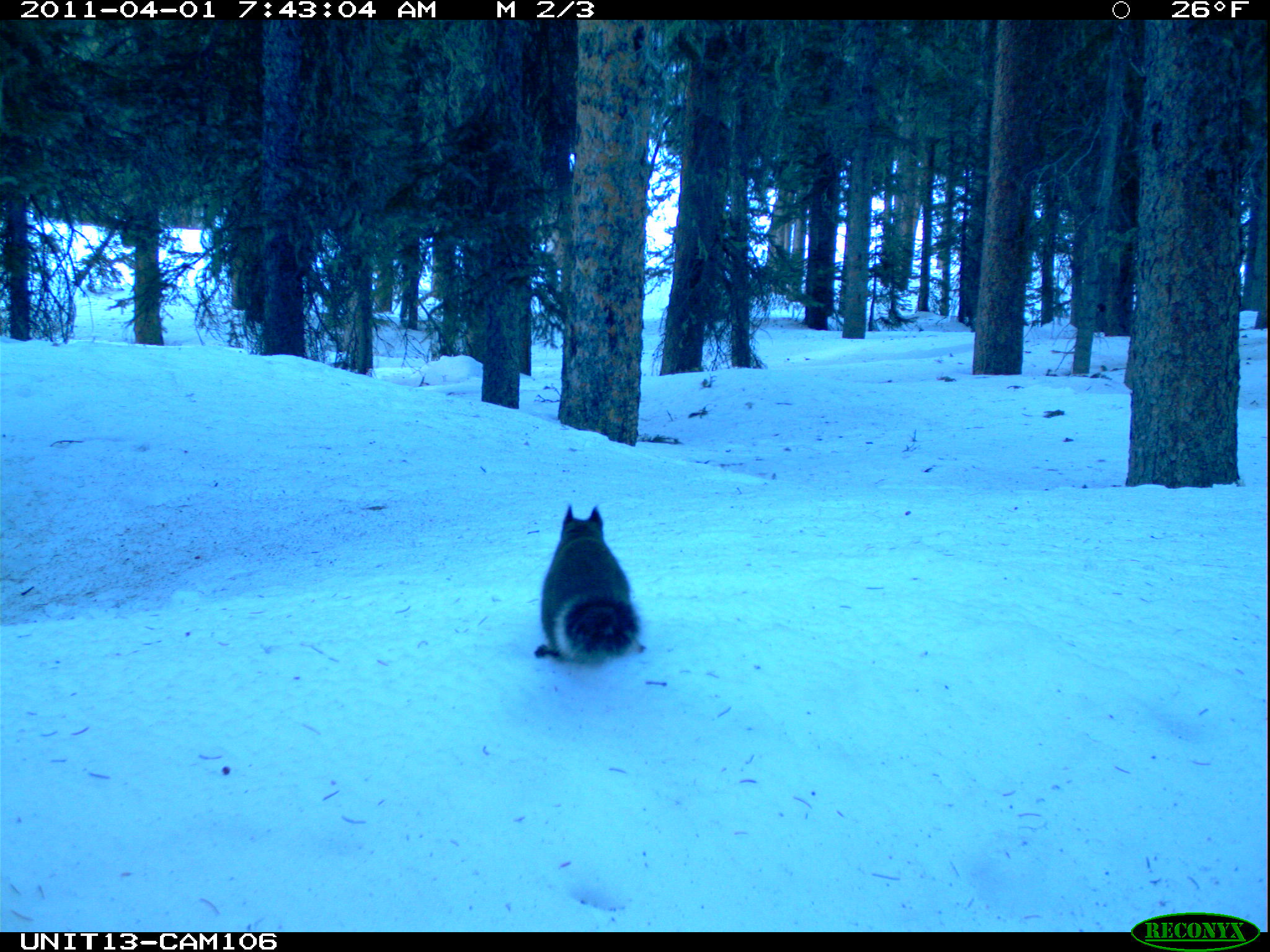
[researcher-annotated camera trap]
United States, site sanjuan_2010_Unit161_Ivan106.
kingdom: Animalia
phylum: Chordata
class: Mammalia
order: Rodentia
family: Sciuridae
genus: Tamiasciurus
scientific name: Tamiasciurus hudsonicus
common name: american red squirrel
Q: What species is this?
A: Tamiasciurus hudsonicus (american red squirrel).